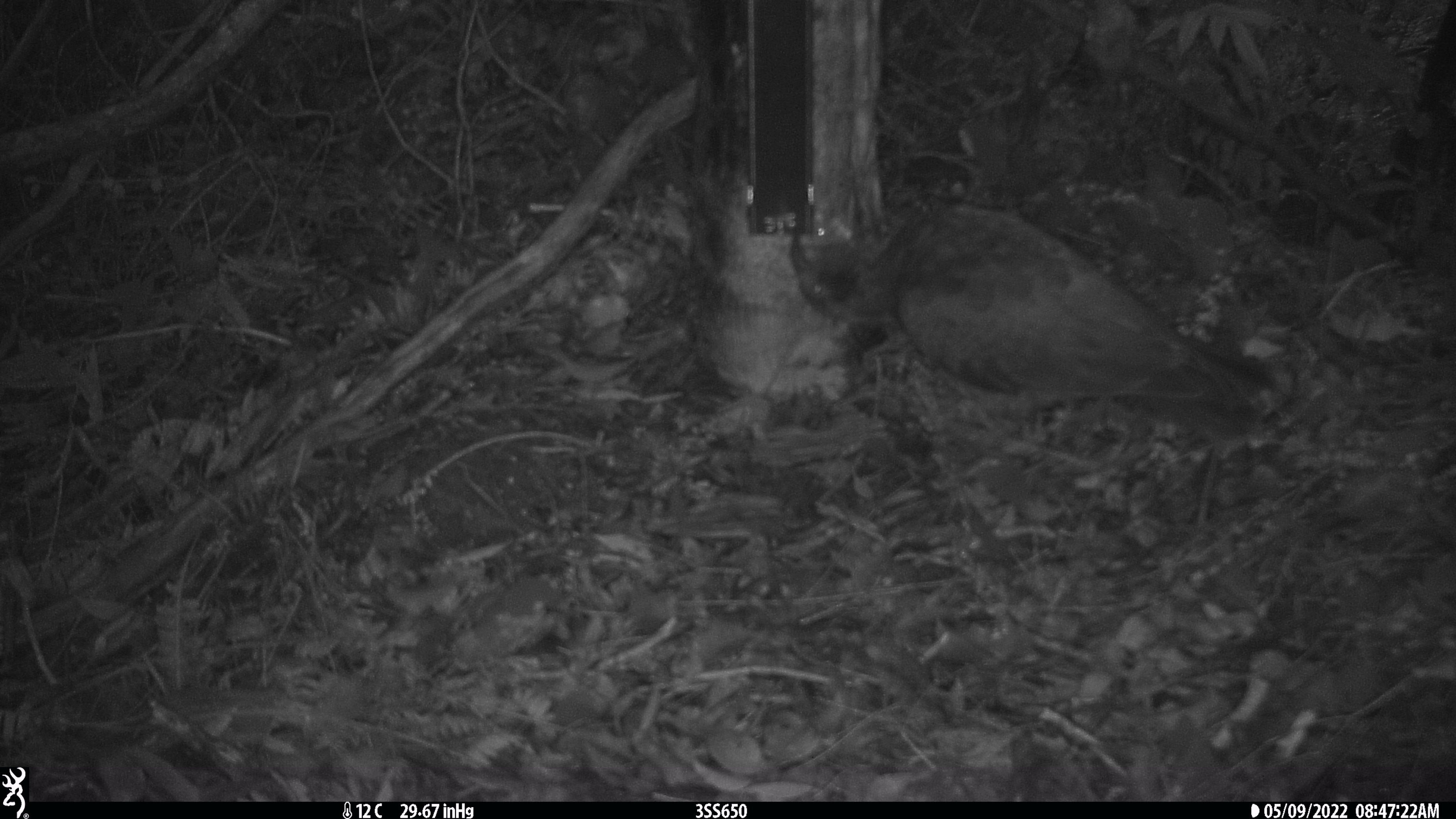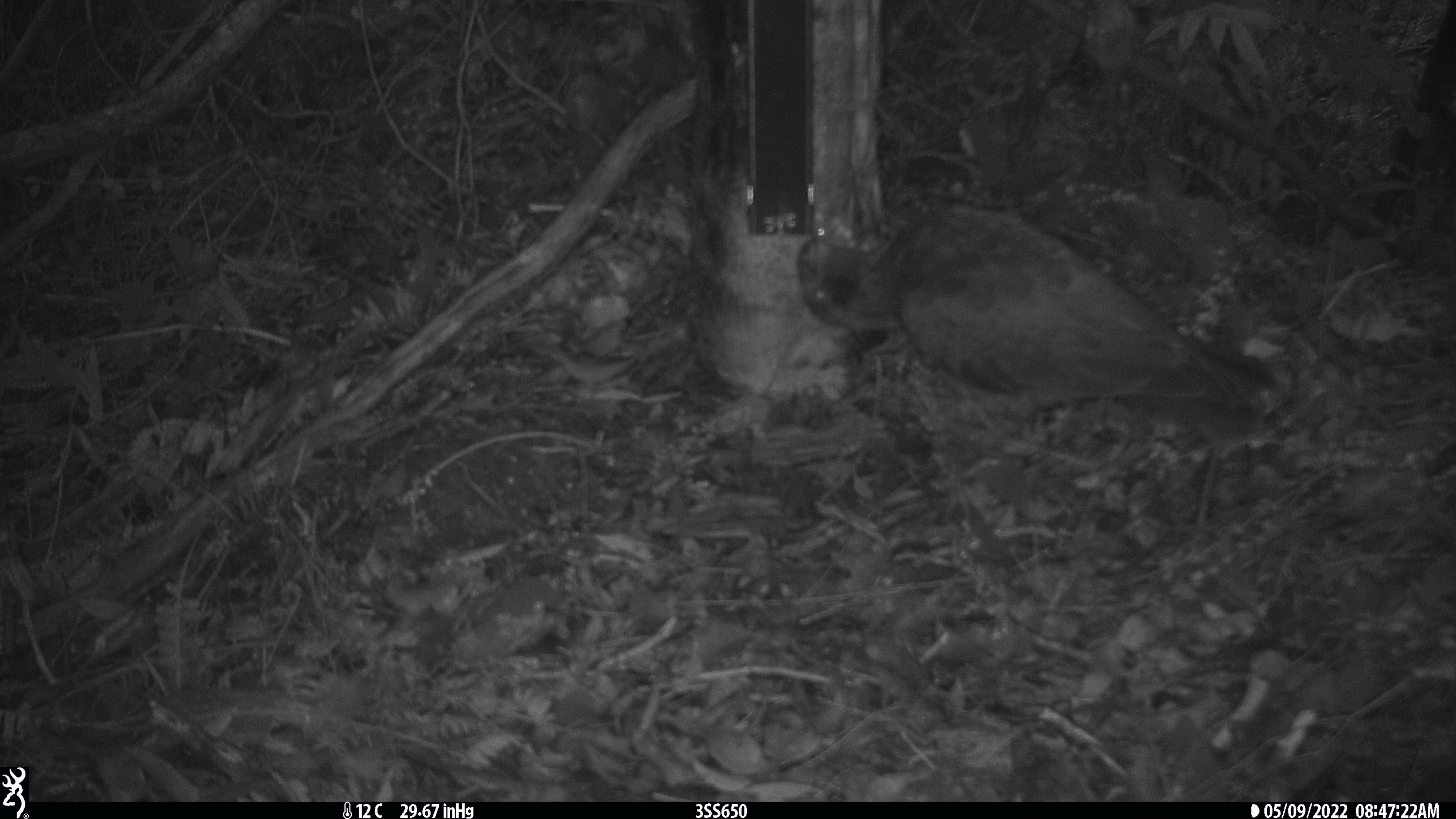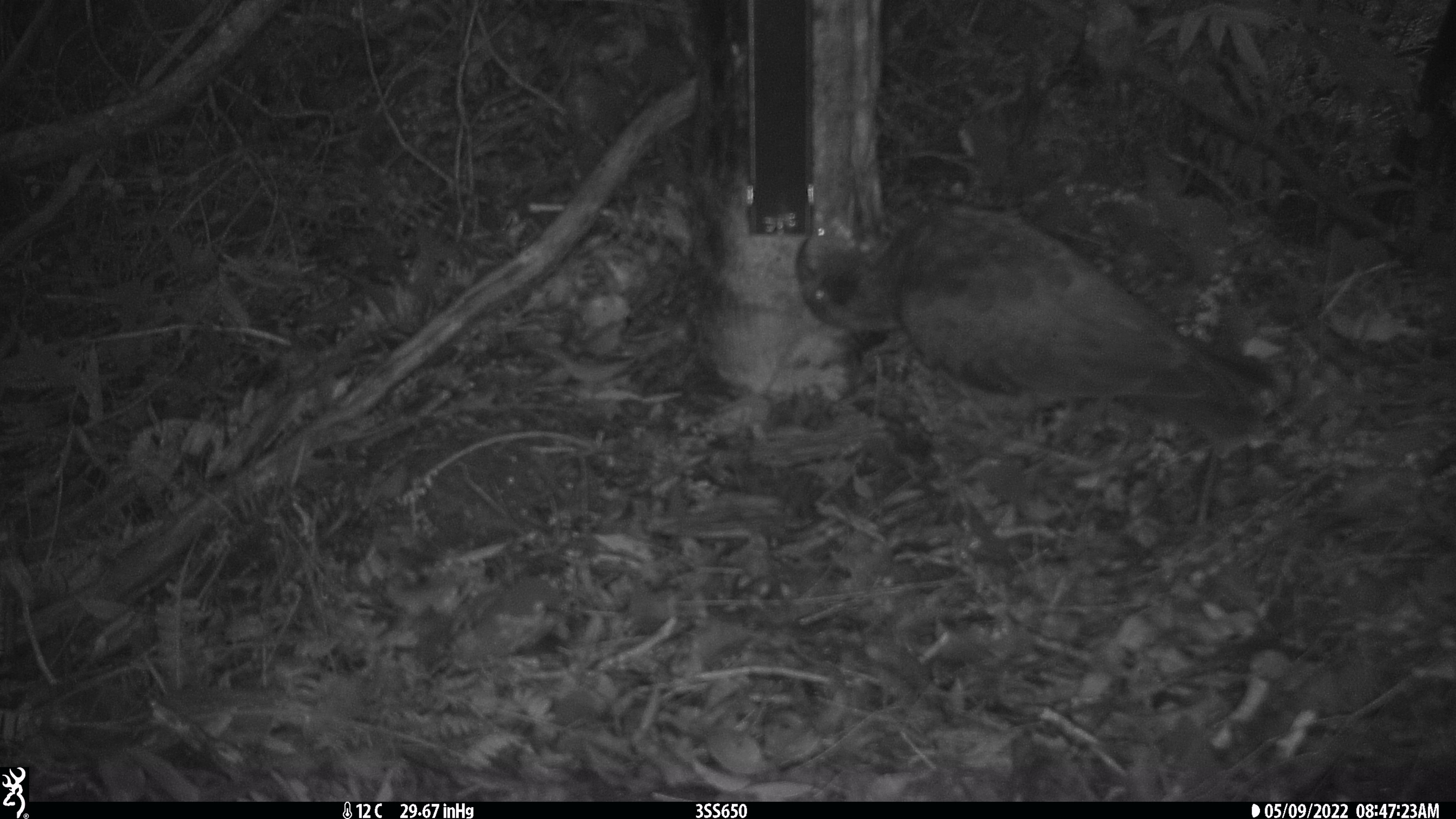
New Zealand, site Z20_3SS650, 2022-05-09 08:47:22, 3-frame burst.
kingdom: Animalia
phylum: Chordata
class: Aves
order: Psittaciformes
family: Strigopidae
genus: Nestor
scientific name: Nestor notabilis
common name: kea